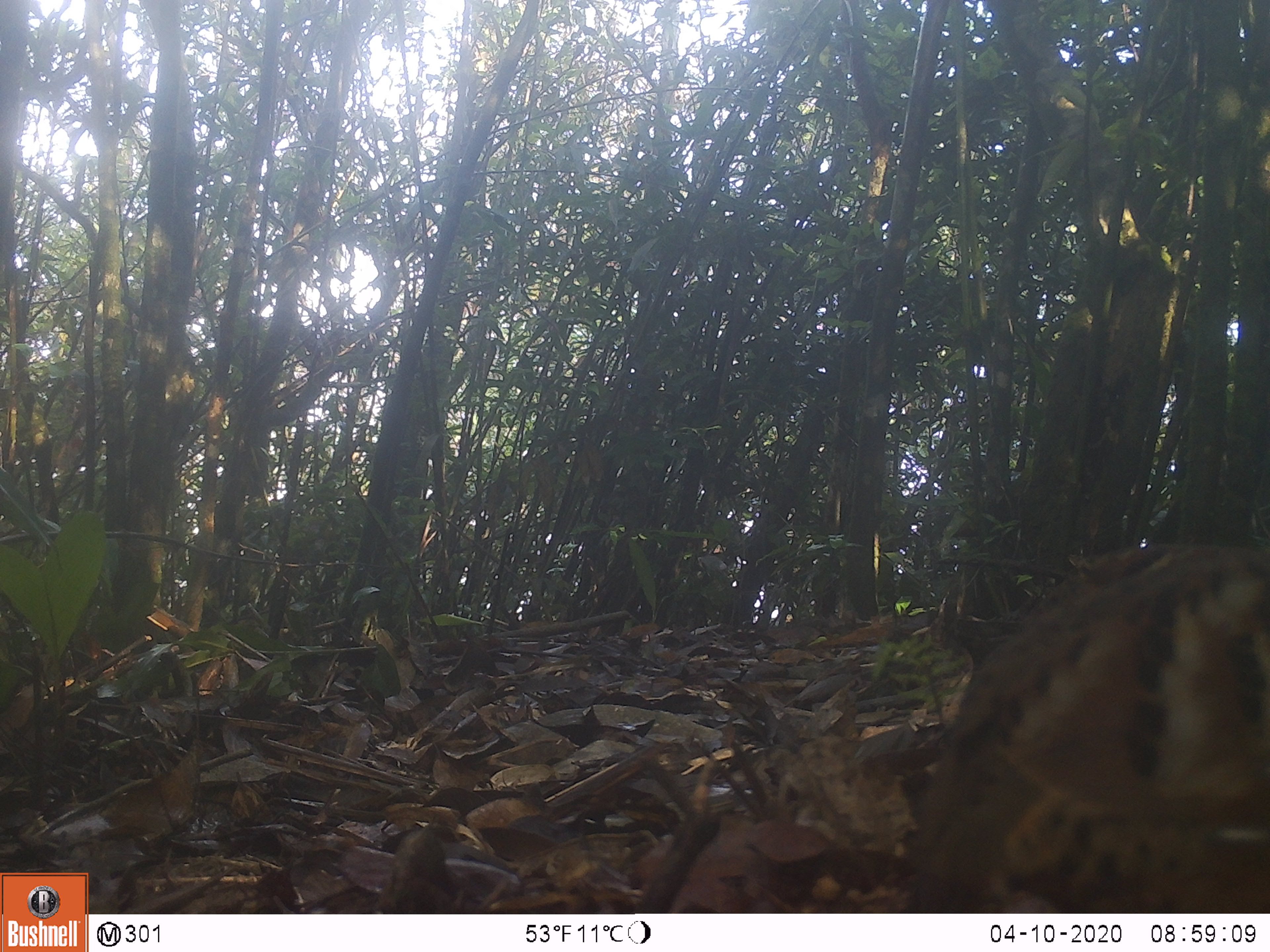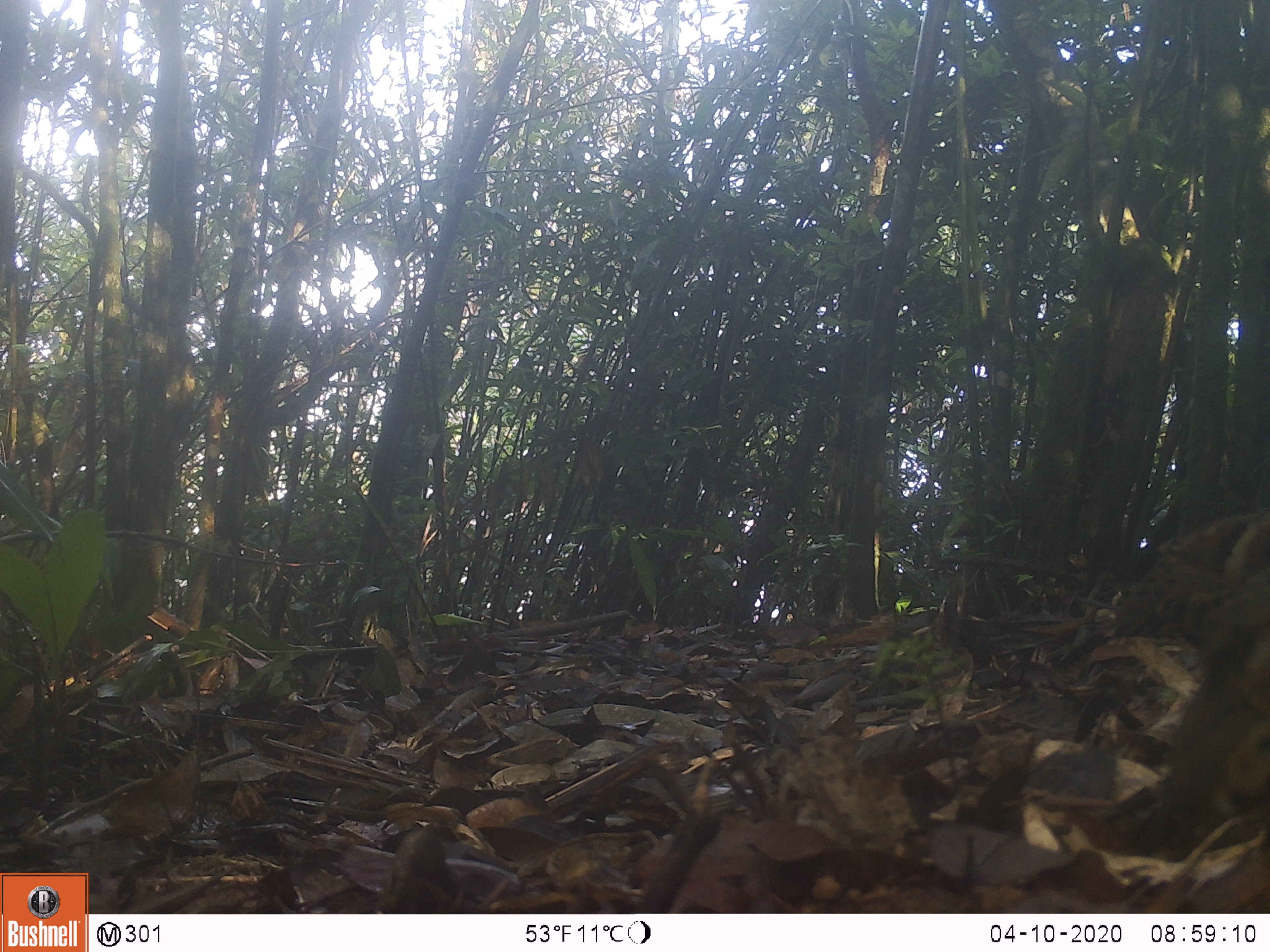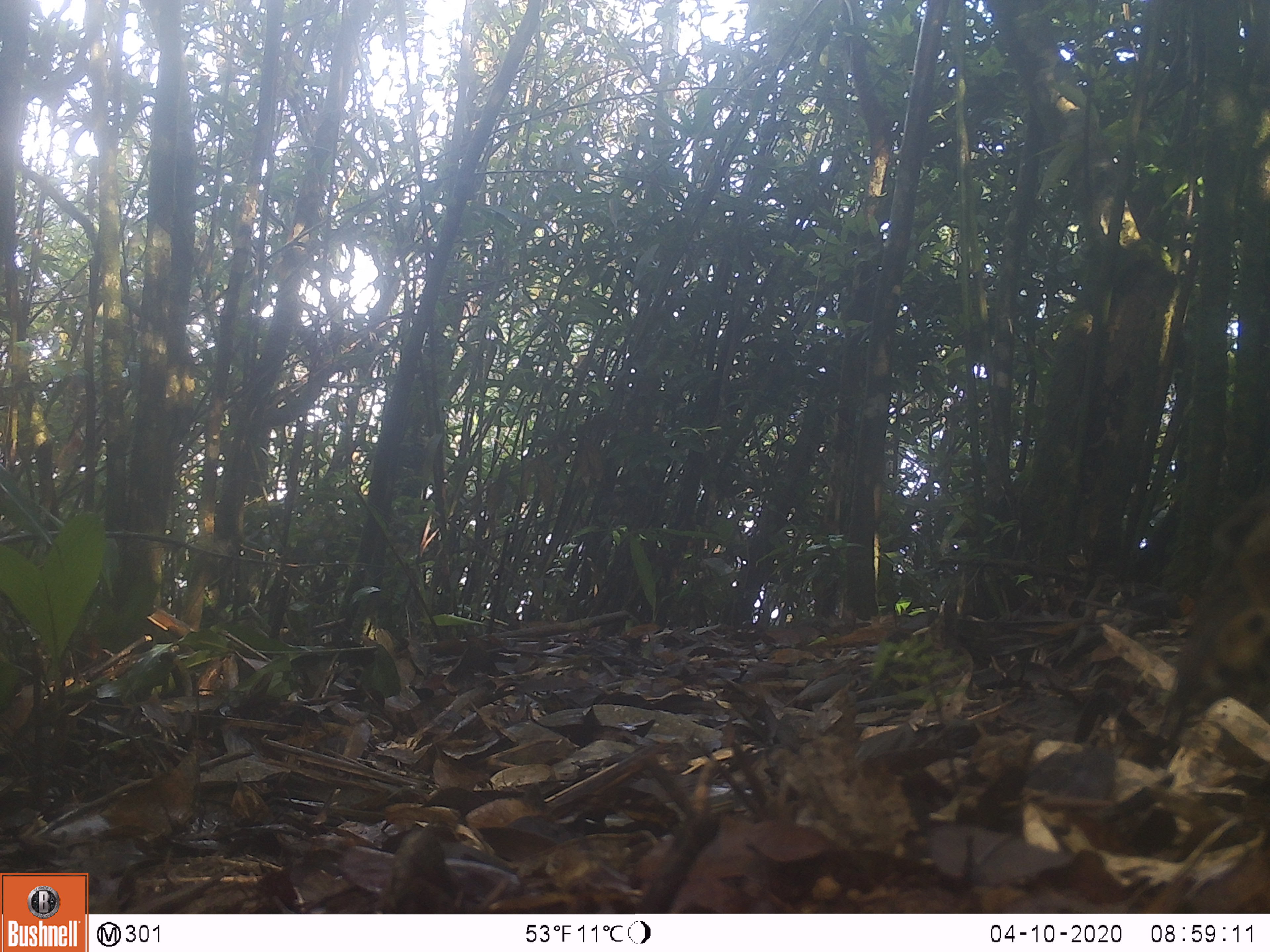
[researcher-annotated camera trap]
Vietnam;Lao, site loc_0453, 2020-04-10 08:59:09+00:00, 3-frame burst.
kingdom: Animalia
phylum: Chordata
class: Aves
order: Galliformes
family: Phasianidae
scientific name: Phasianidae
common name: partridge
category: unidentified partridge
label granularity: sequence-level